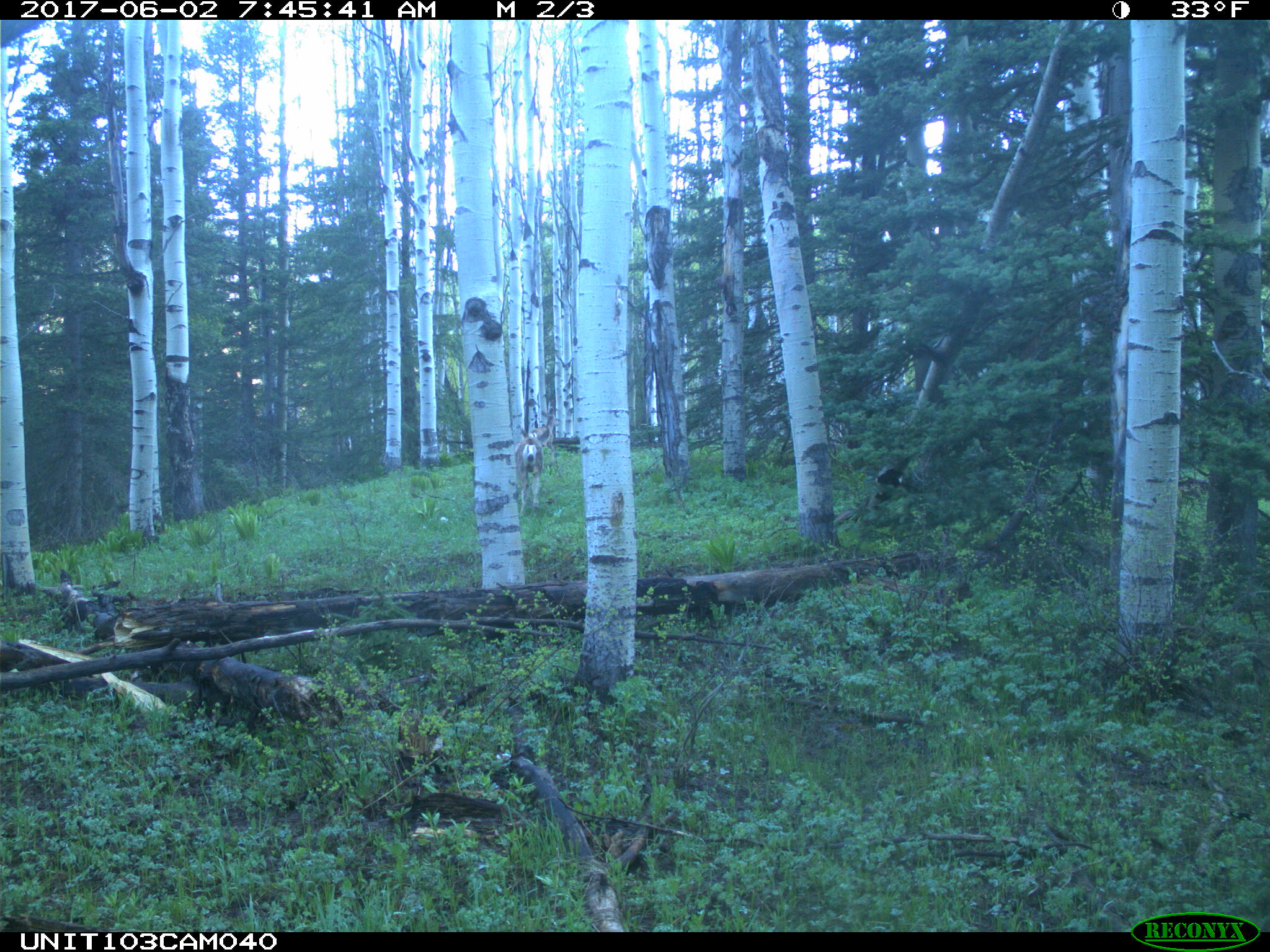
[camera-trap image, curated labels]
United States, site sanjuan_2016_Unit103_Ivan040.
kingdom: Animalia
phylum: Chordata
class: Mammalia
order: Artiodactyla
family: Cervidae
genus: Odocoileus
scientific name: Odocoileus hemionus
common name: mule deer